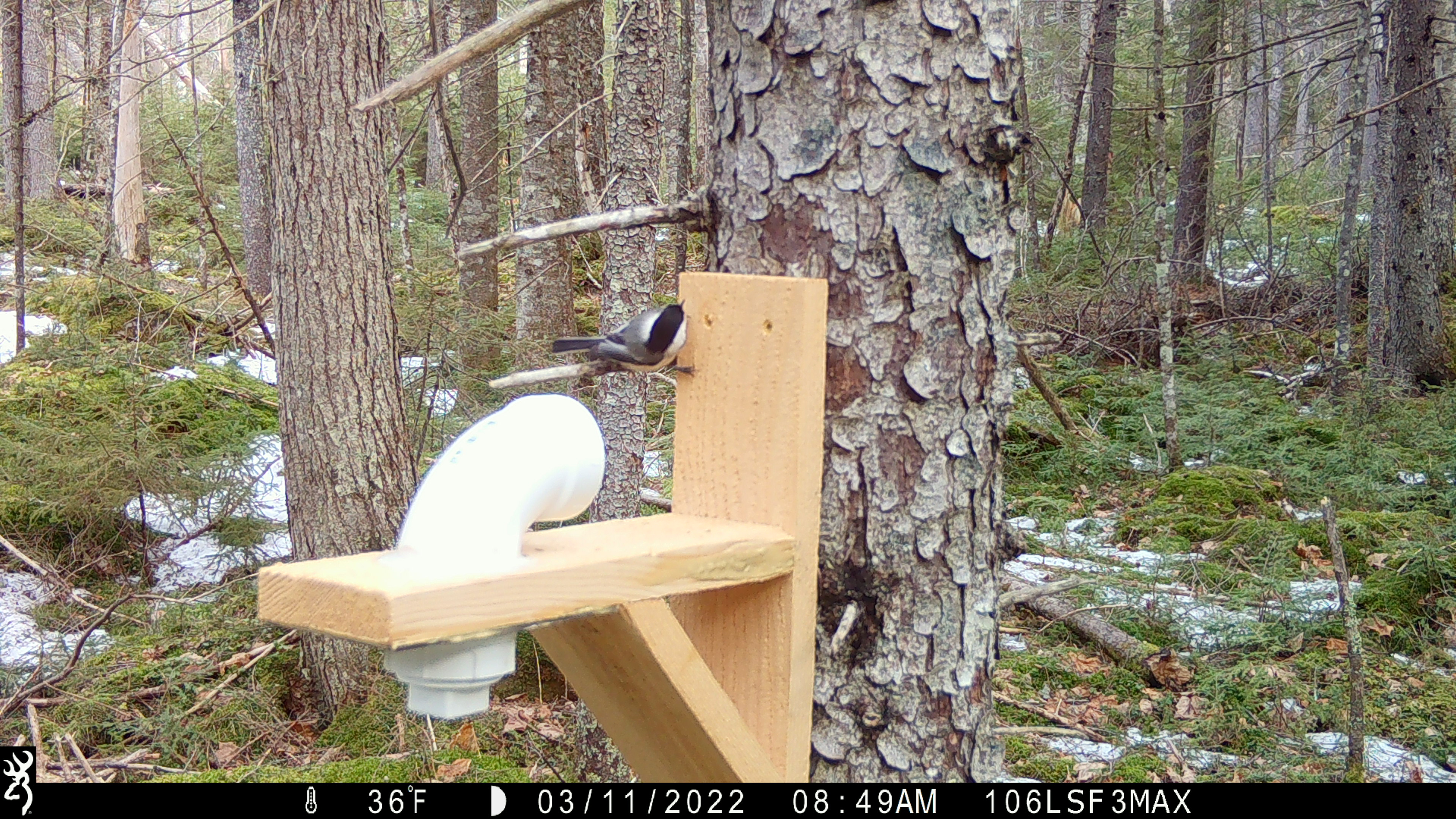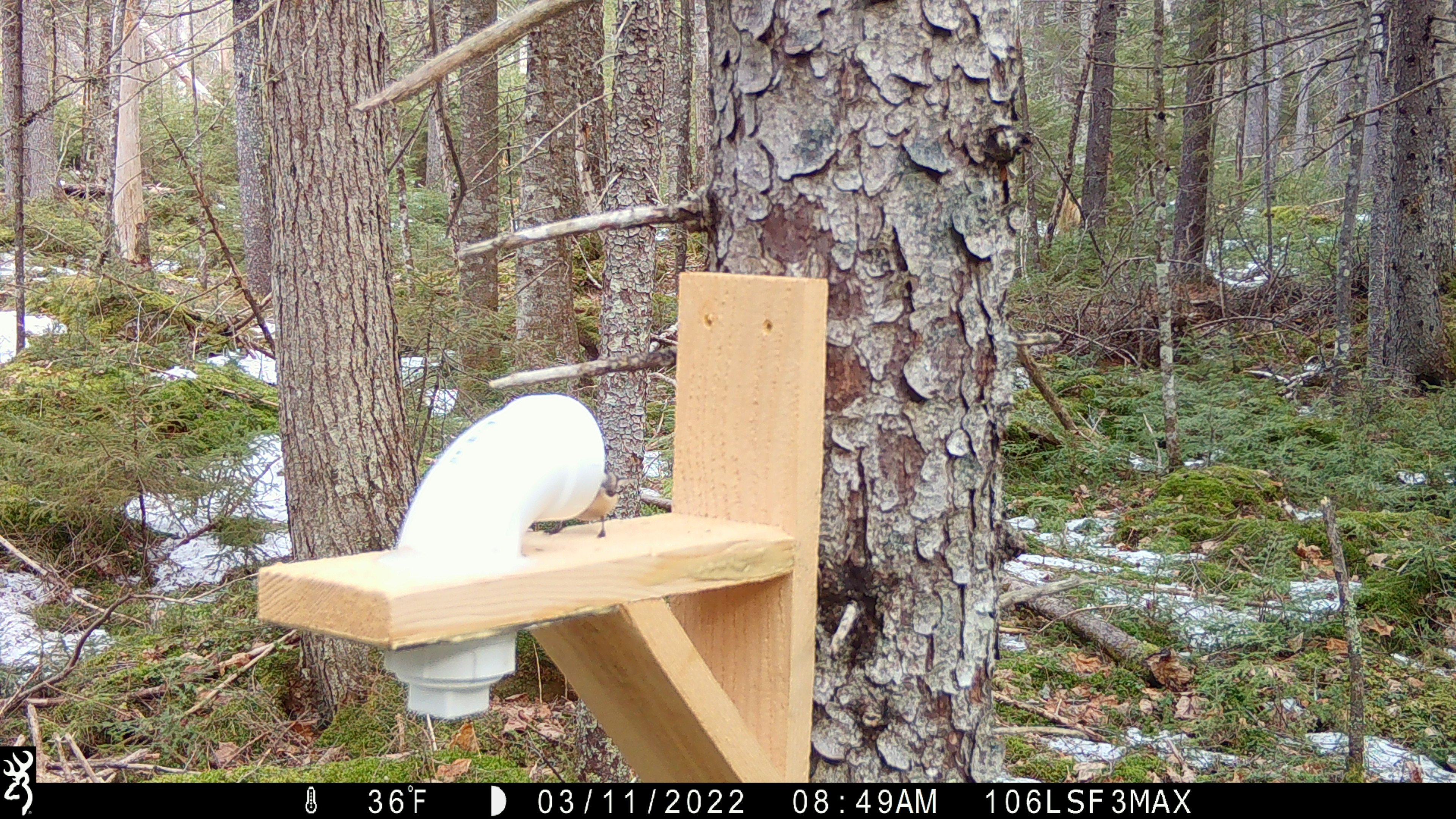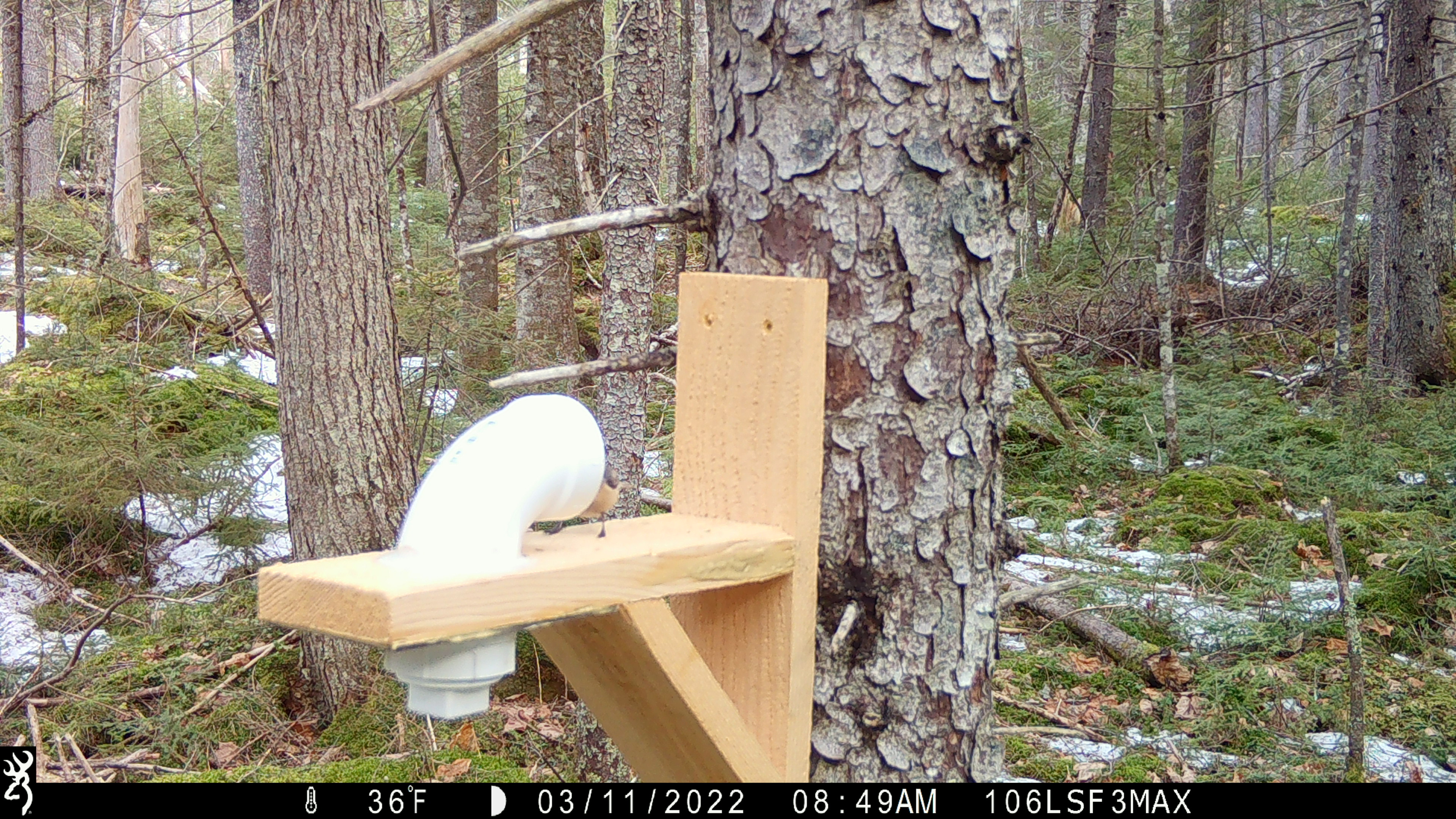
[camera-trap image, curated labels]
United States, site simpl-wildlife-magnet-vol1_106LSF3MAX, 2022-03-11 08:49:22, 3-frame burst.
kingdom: Animalia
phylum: Chordata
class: Aves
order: Passeriformes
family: Sittidae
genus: Sitta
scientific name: Sitta canadensis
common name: red-breasted nuthatch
Red-breasted nuthatch (Sitta canadensis).